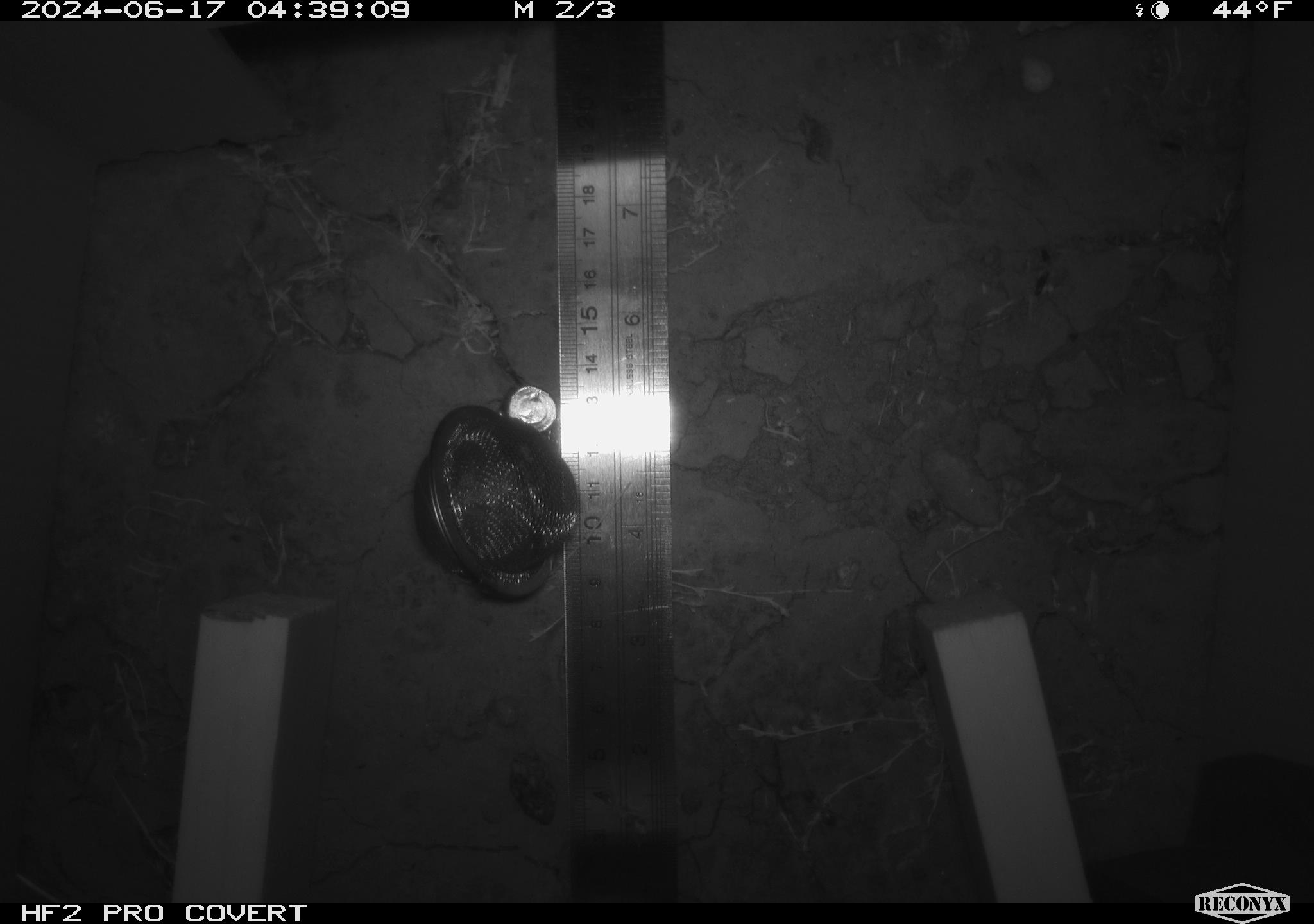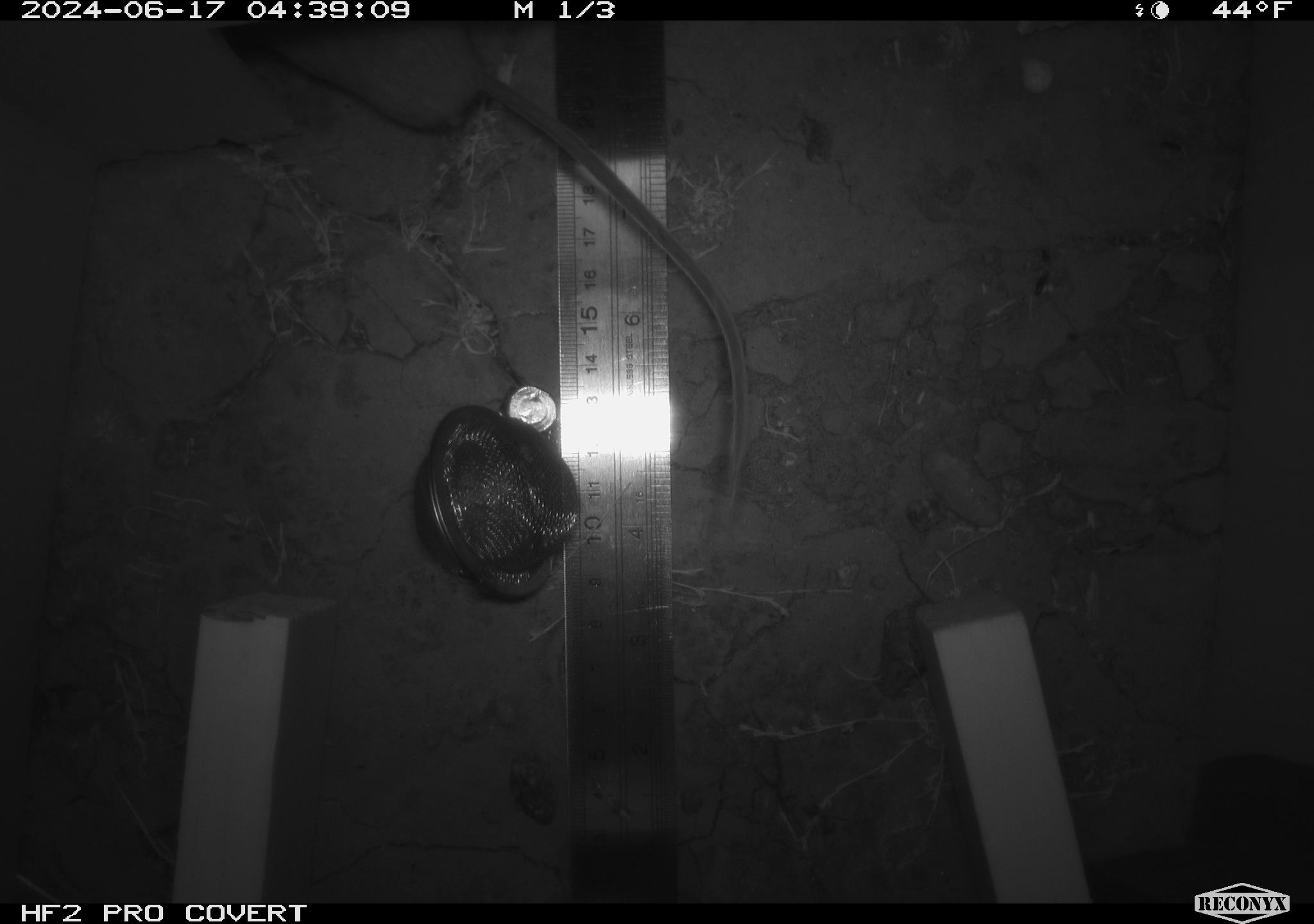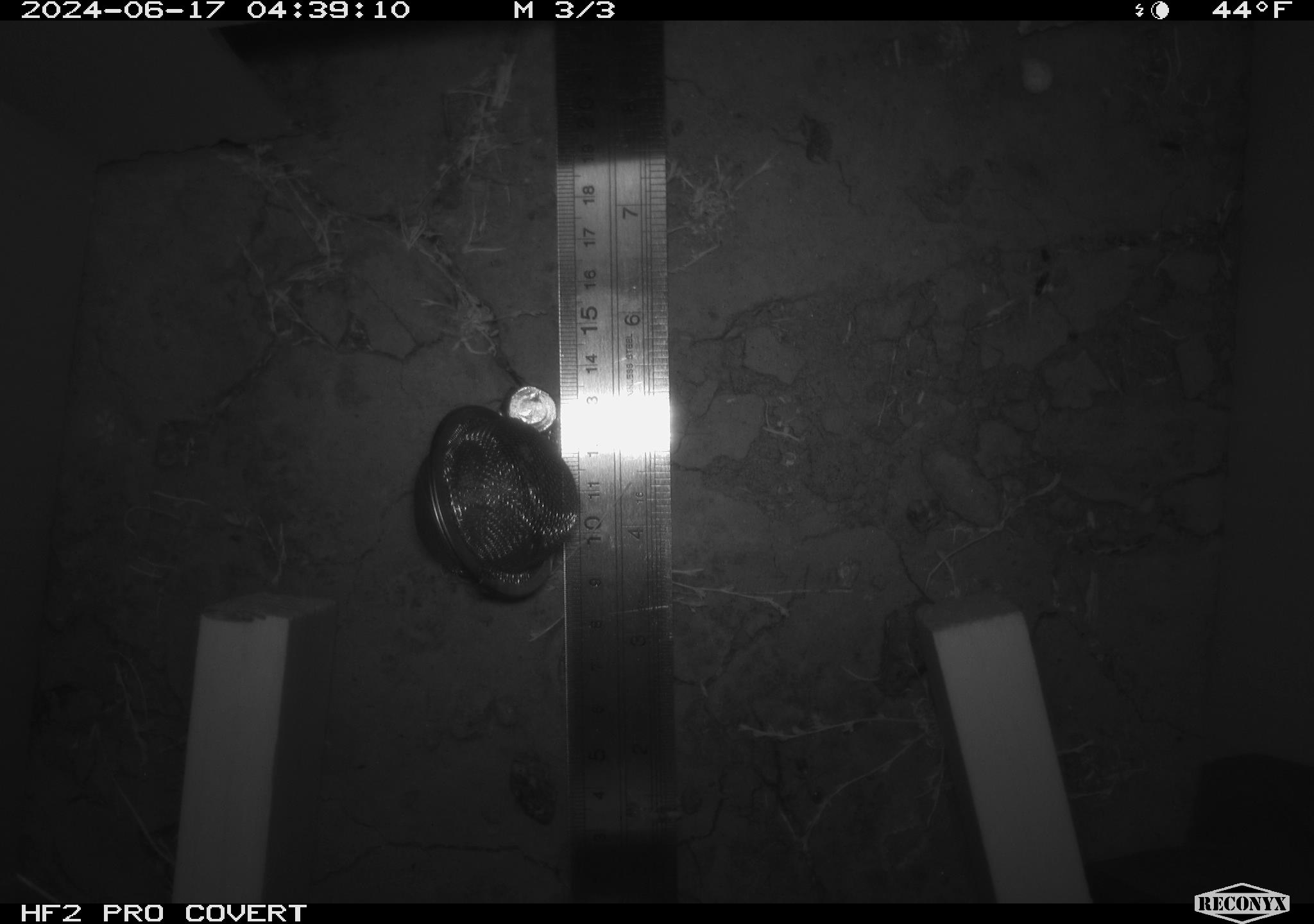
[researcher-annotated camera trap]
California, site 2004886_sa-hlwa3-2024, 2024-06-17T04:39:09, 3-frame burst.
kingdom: Animalia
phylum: Chordata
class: Mammalia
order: Rodentia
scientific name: Rodentia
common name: mouse species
Mouse species (Rodentia).